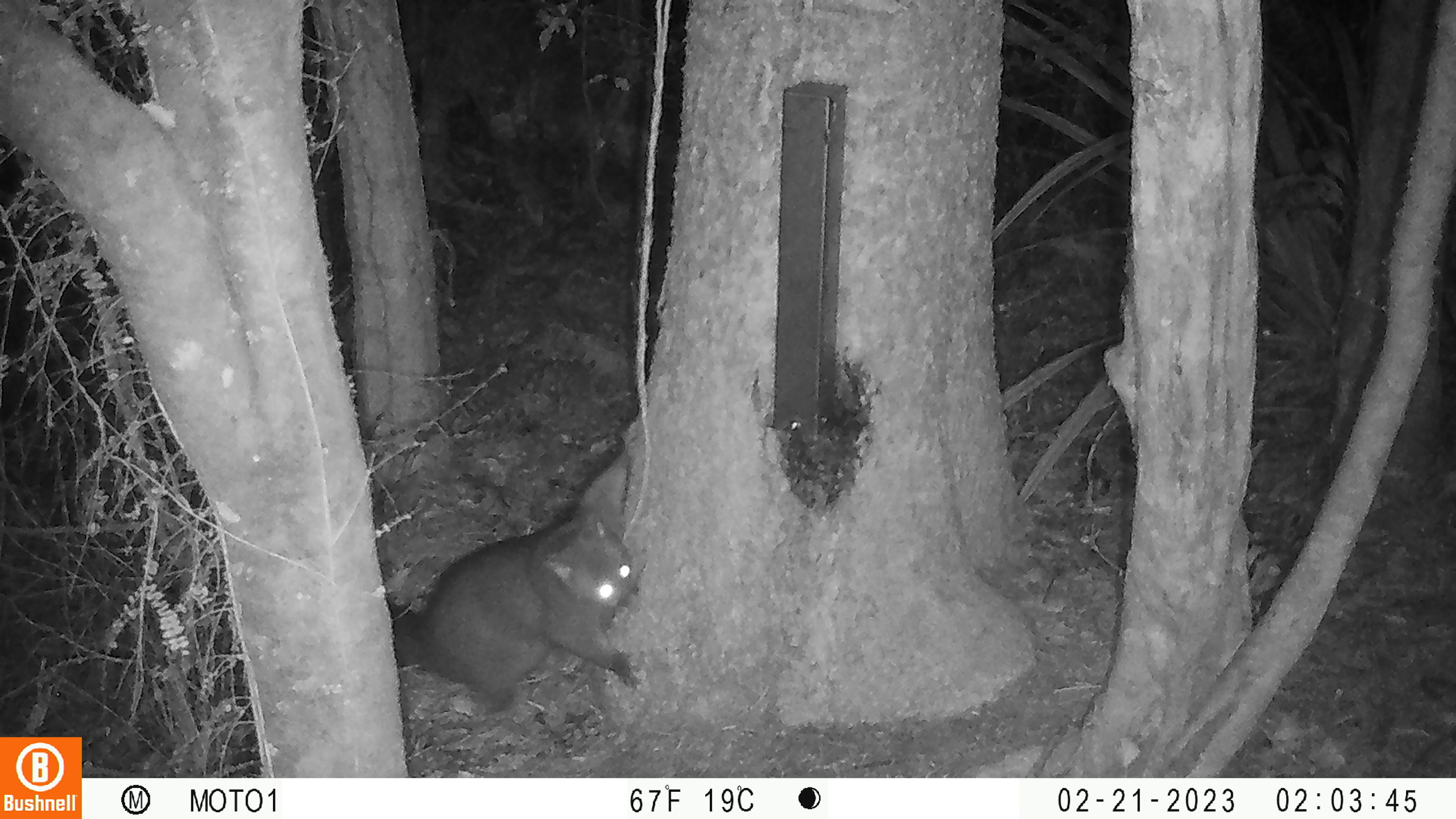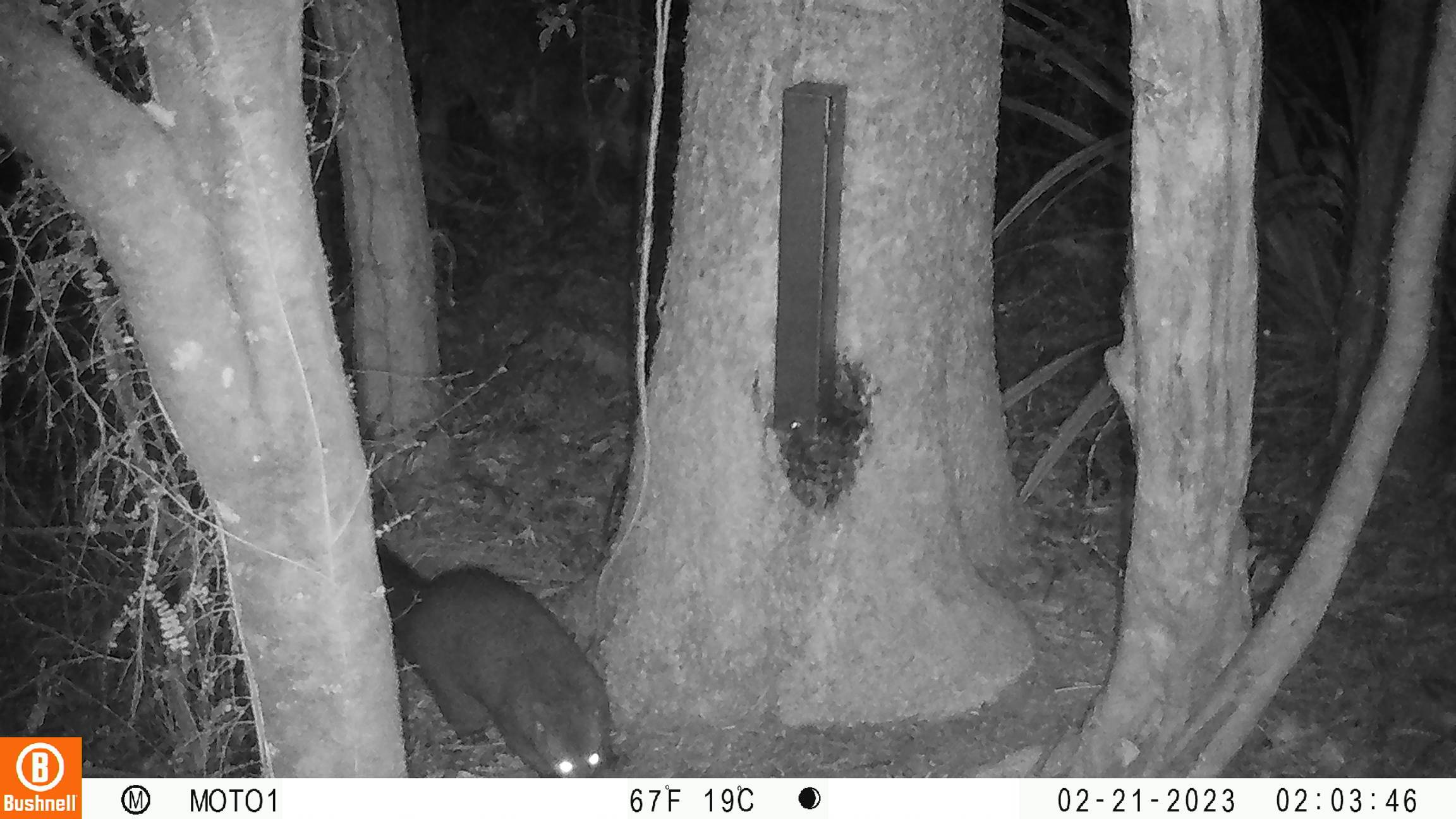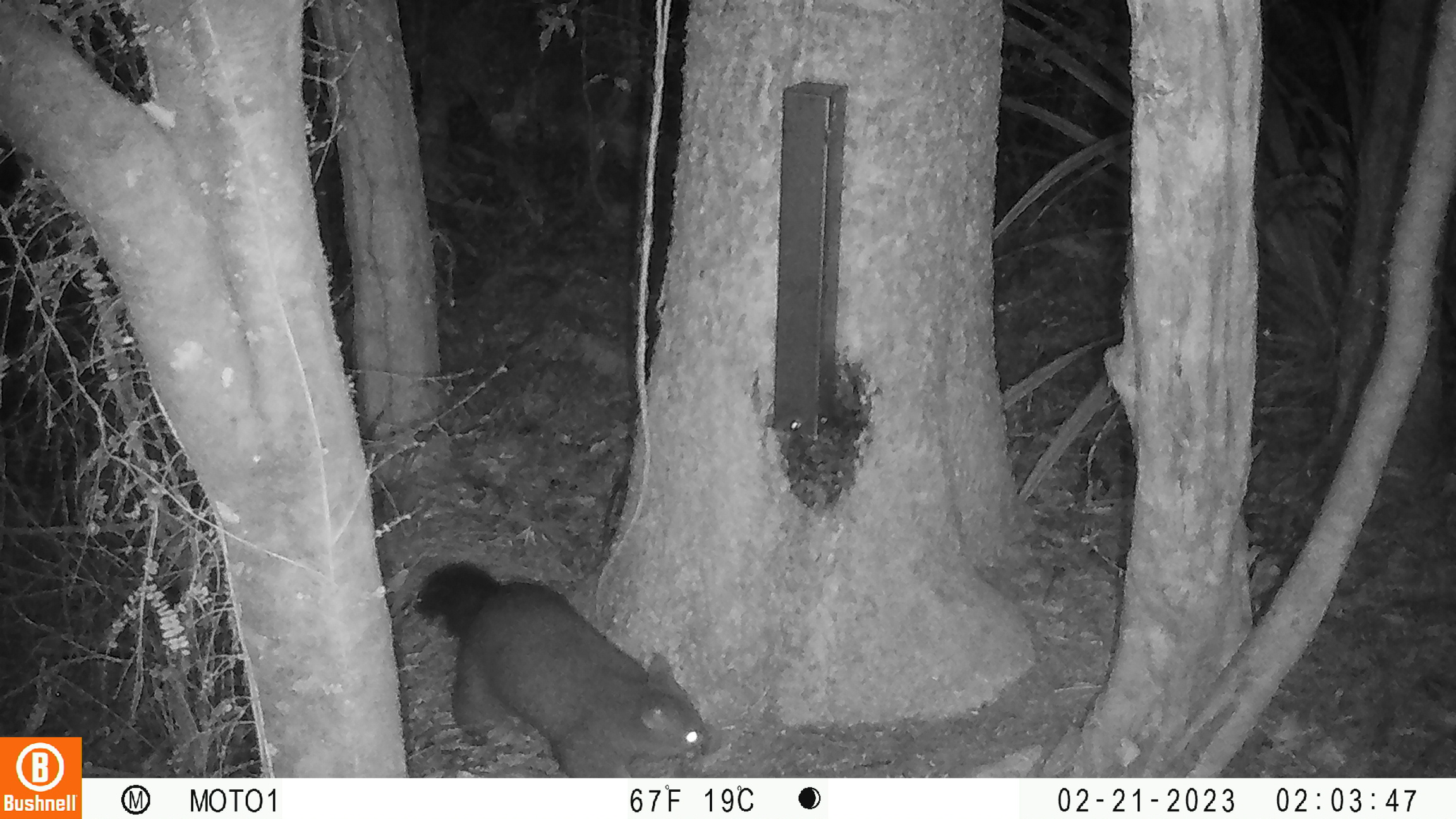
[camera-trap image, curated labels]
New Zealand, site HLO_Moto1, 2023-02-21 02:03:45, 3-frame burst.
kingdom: Animalia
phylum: Chordata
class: Mammalia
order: Diprotodontia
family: Phalangeridae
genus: Trichosurus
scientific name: Trichosurus vulpecula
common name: common brushtail possum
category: possum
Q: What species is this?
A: Possum (common brushtail possum) (Trichosurus vulpecula).